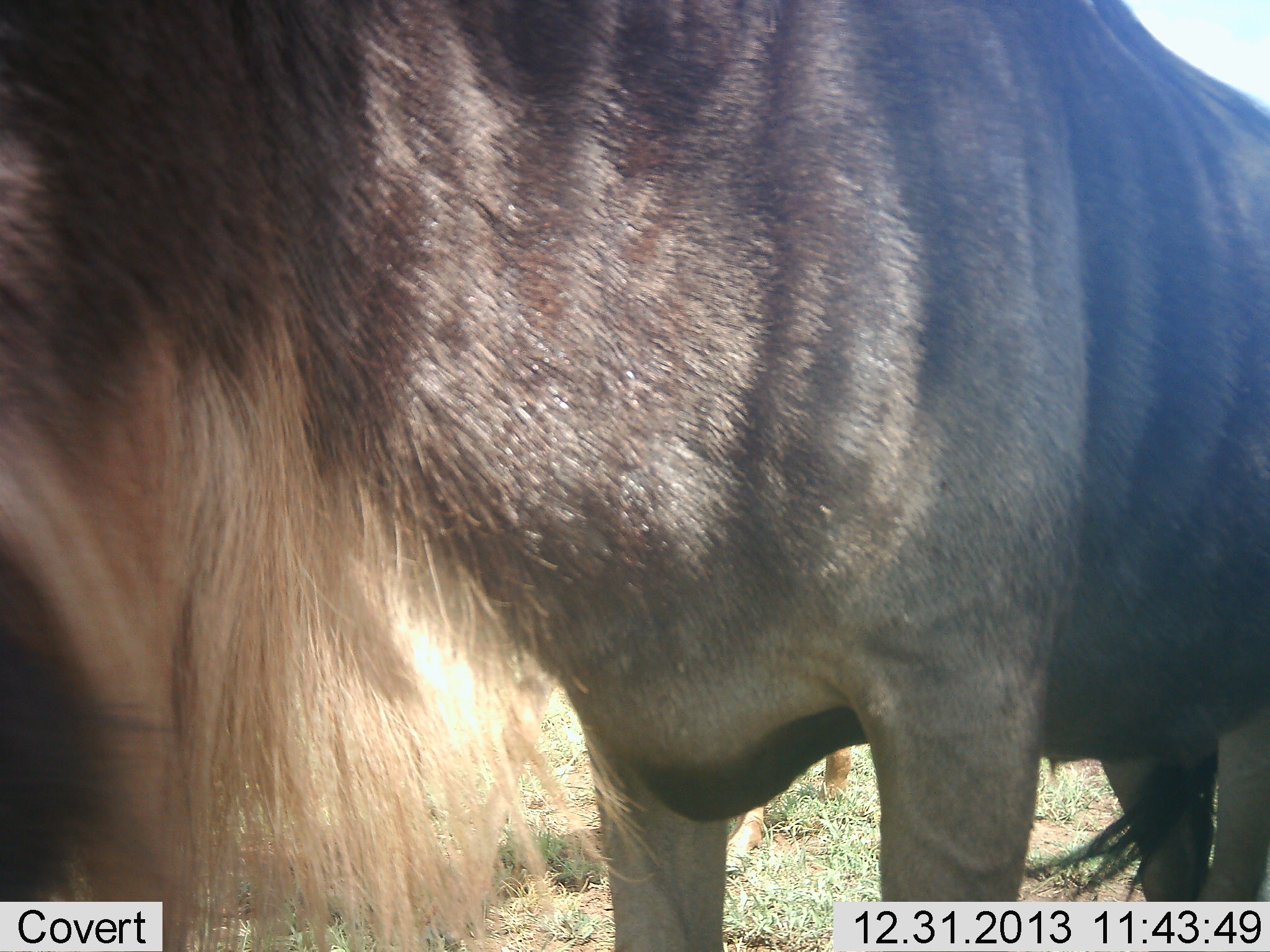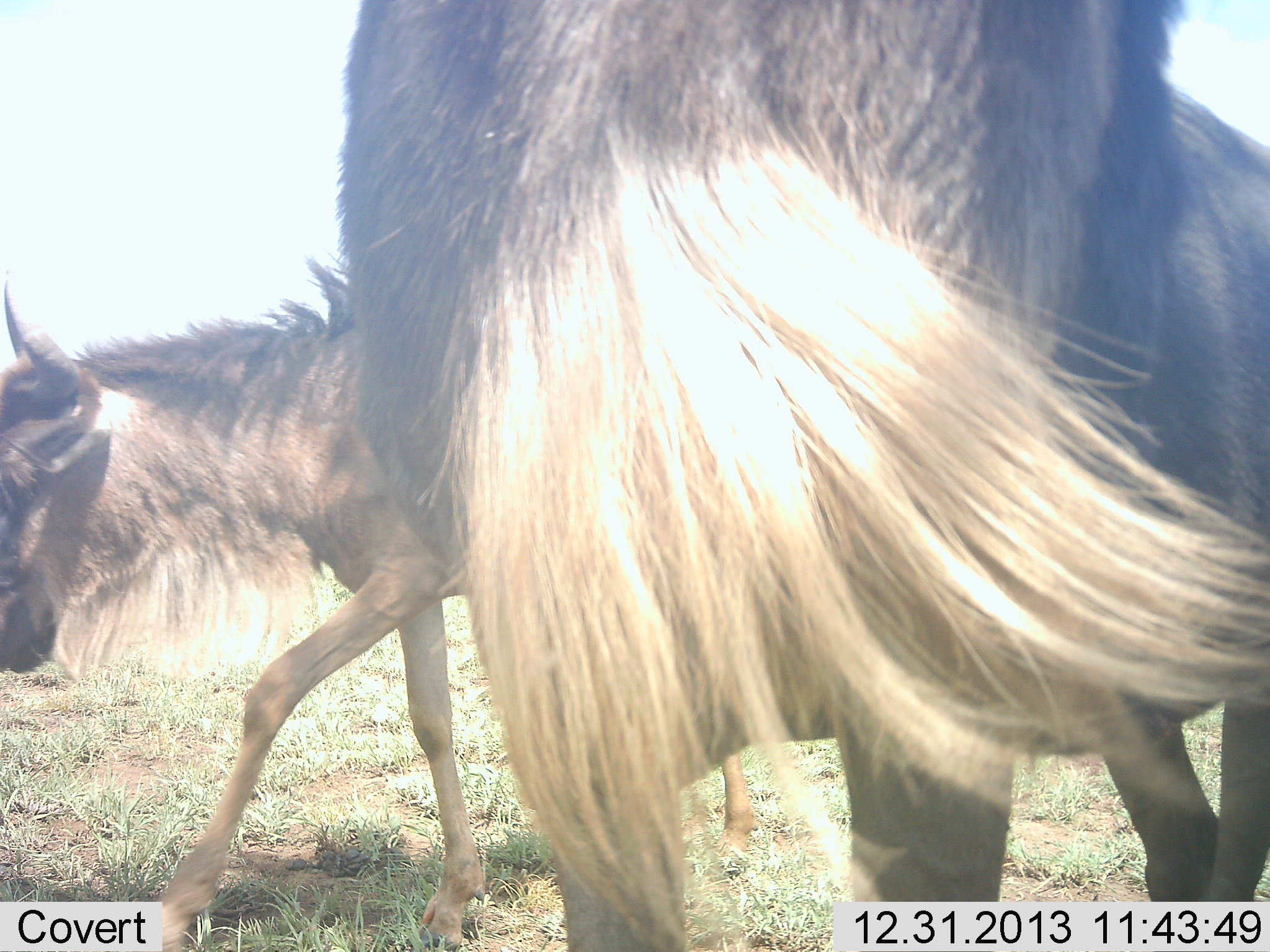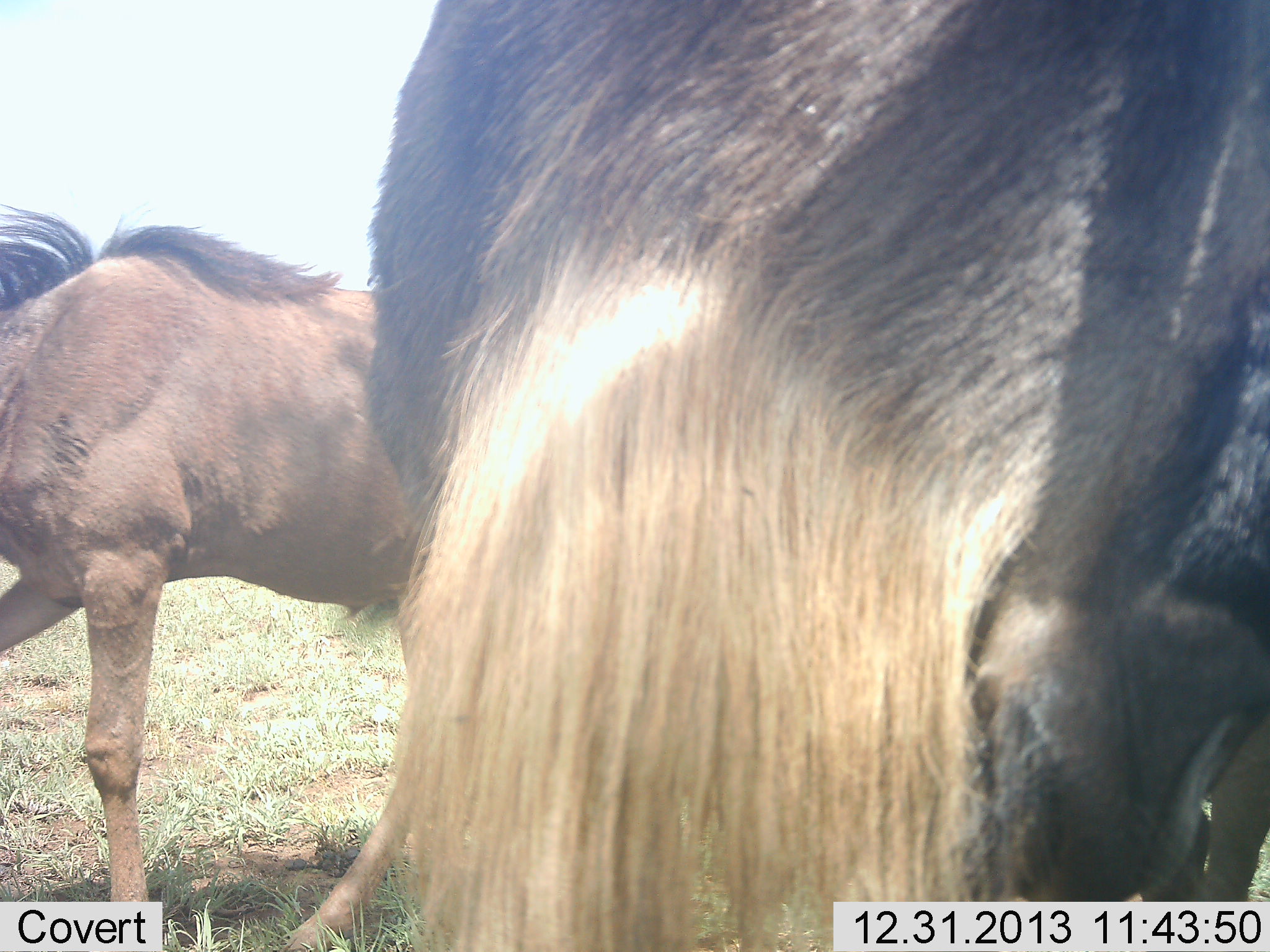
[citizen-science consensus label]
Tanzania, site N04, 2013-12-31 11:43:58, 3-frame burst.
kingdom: Animalia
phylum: Chordata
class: Mammalia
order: Artiodactyla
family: Bovidae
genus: Connochaetes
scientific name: Connochaetes taurinus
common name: blue wildebeest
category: wildebeest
Wildebeest (blue wildebeest) (Connochaetes taurinus), count 2. Behavior (volunteer vote fractions): standing 80%, resting 0%, moving 80%, interacting 0%. Young present (vote fraction): 40%. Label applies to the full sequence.